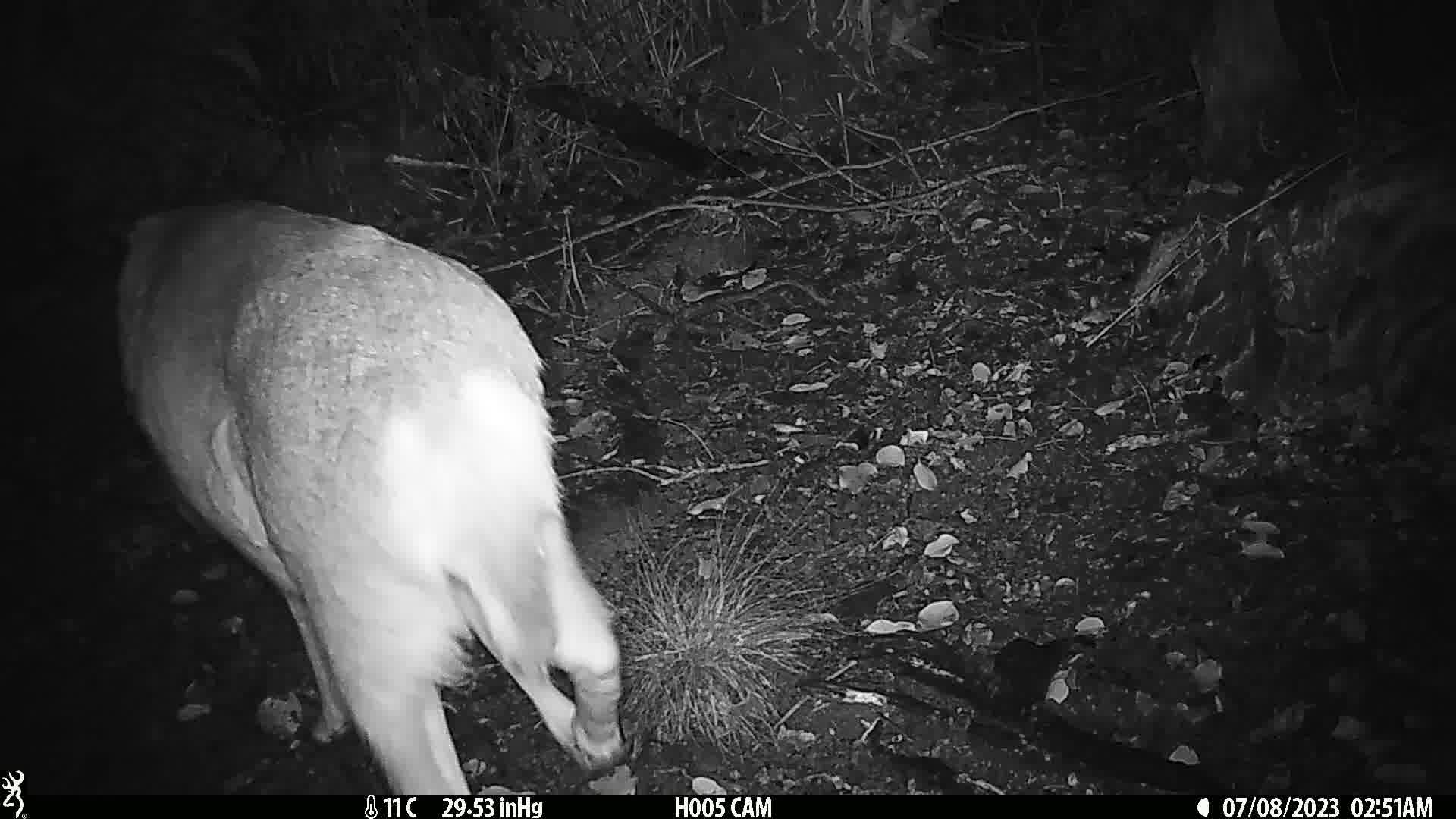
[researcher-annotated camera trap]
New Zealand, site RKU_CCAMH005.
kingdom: Animalia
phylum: Chordata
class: Mammalia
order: Artiodactyla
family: Cervidae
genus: Odocoileus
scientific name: Odocoileus virginianus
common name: white-tailed deer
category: white tailed deer